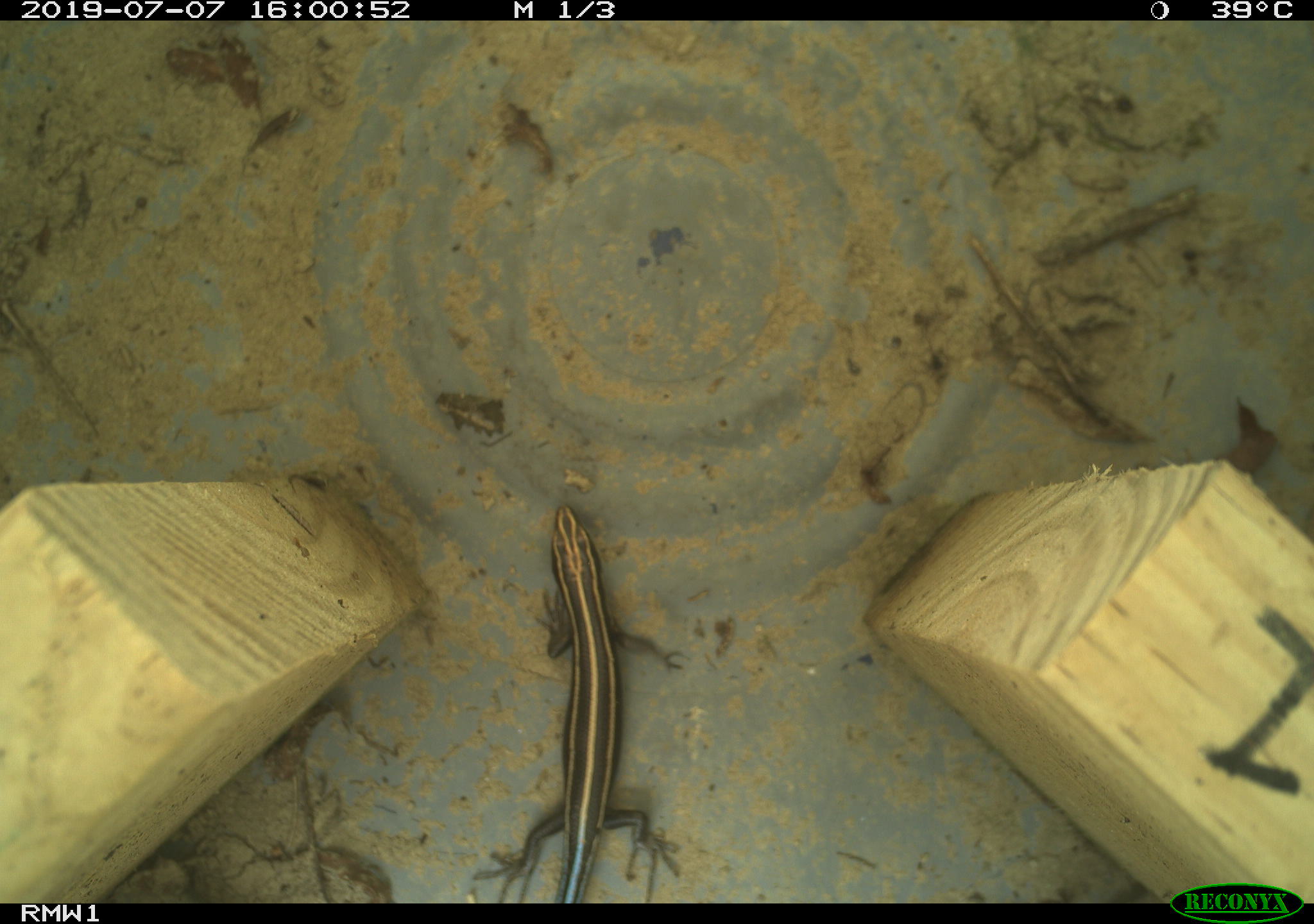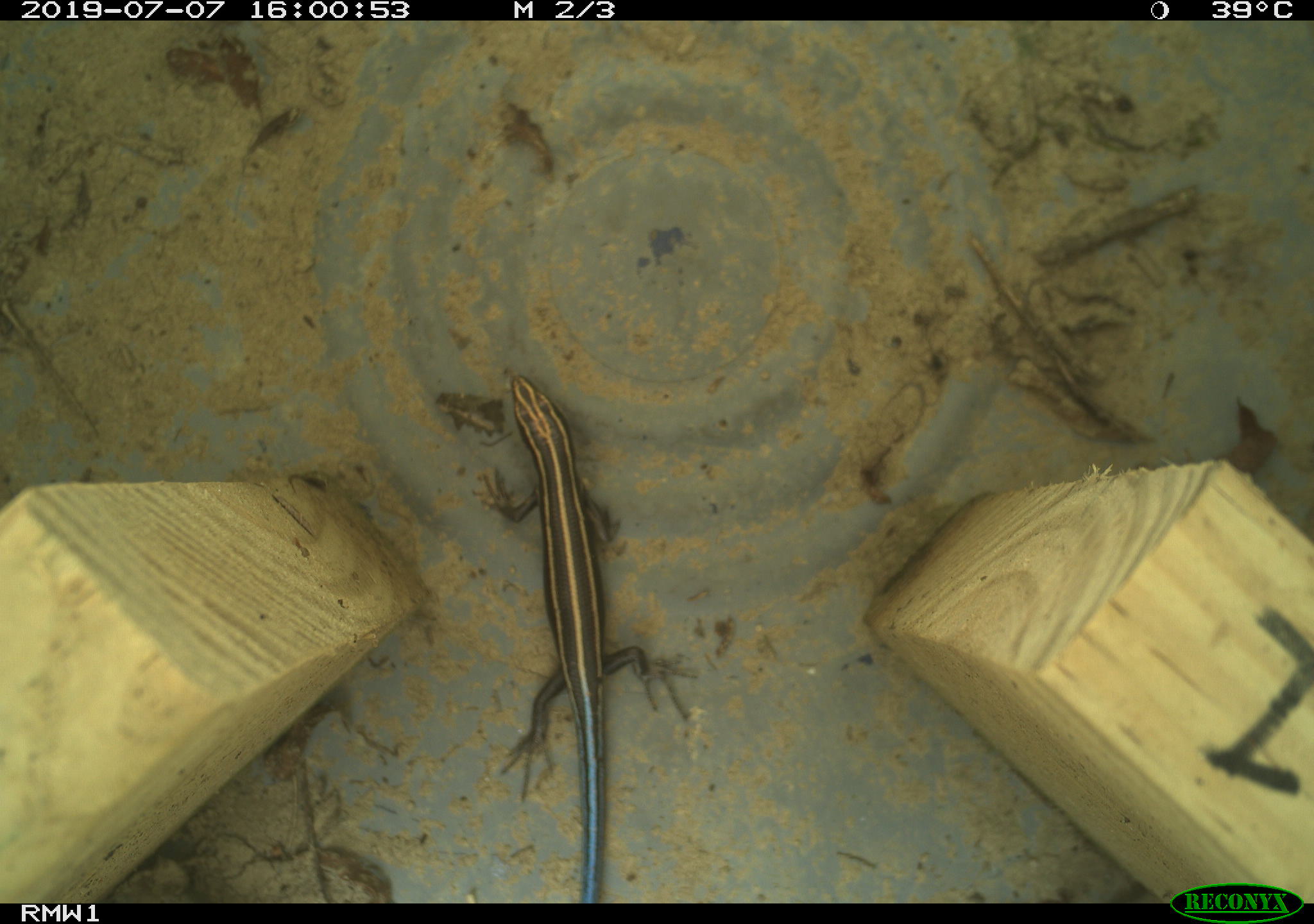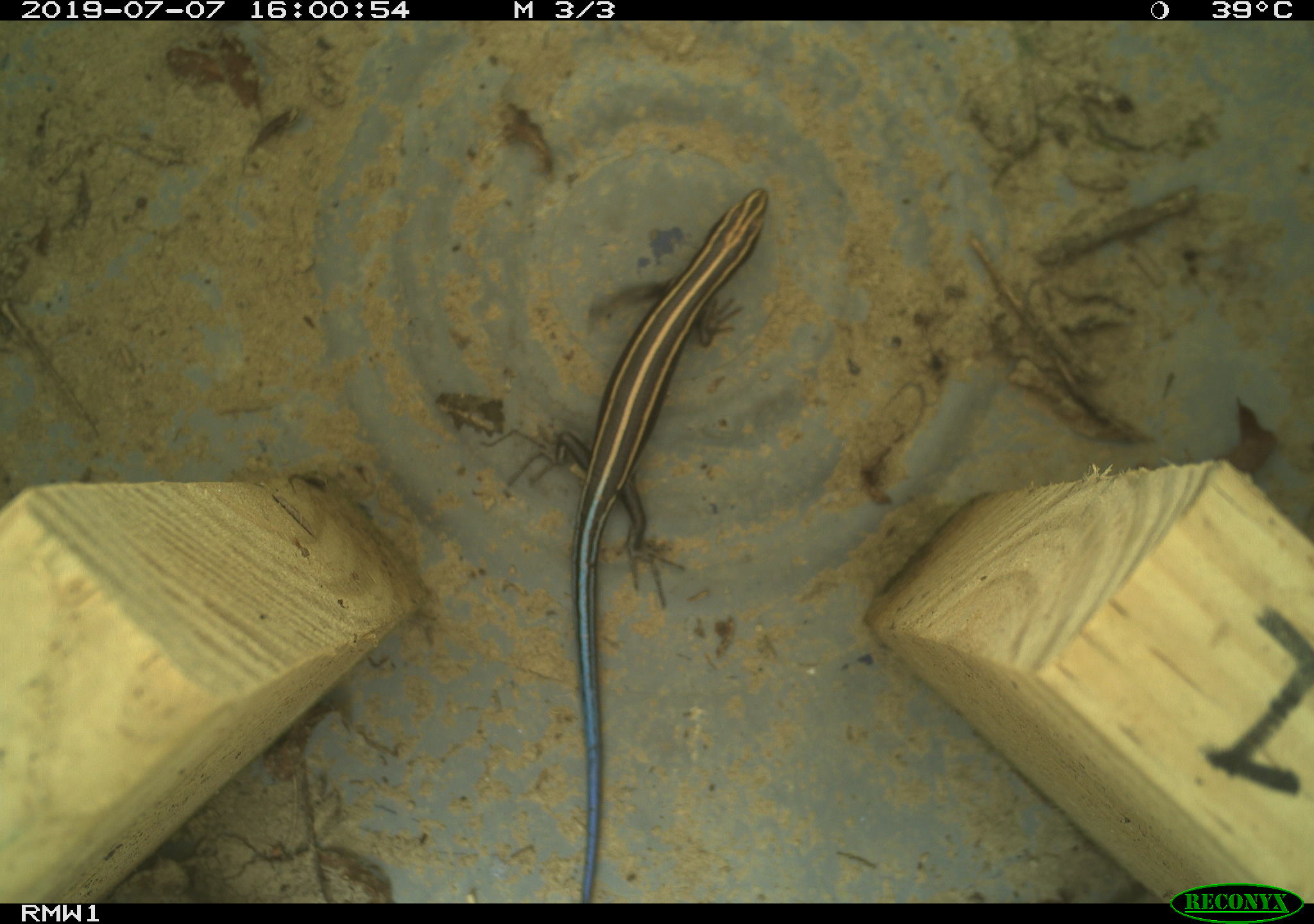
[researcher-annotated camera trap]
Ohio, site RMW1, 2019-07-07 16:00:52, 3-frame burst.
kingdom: Animalia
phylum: Chordata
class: Reptilia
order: Squamata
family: Scincidae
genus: Plestiodon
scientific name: Plestiodon fasciatus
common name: common five-lined skink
Common five-lined skink (Plestiodon fasciatus).